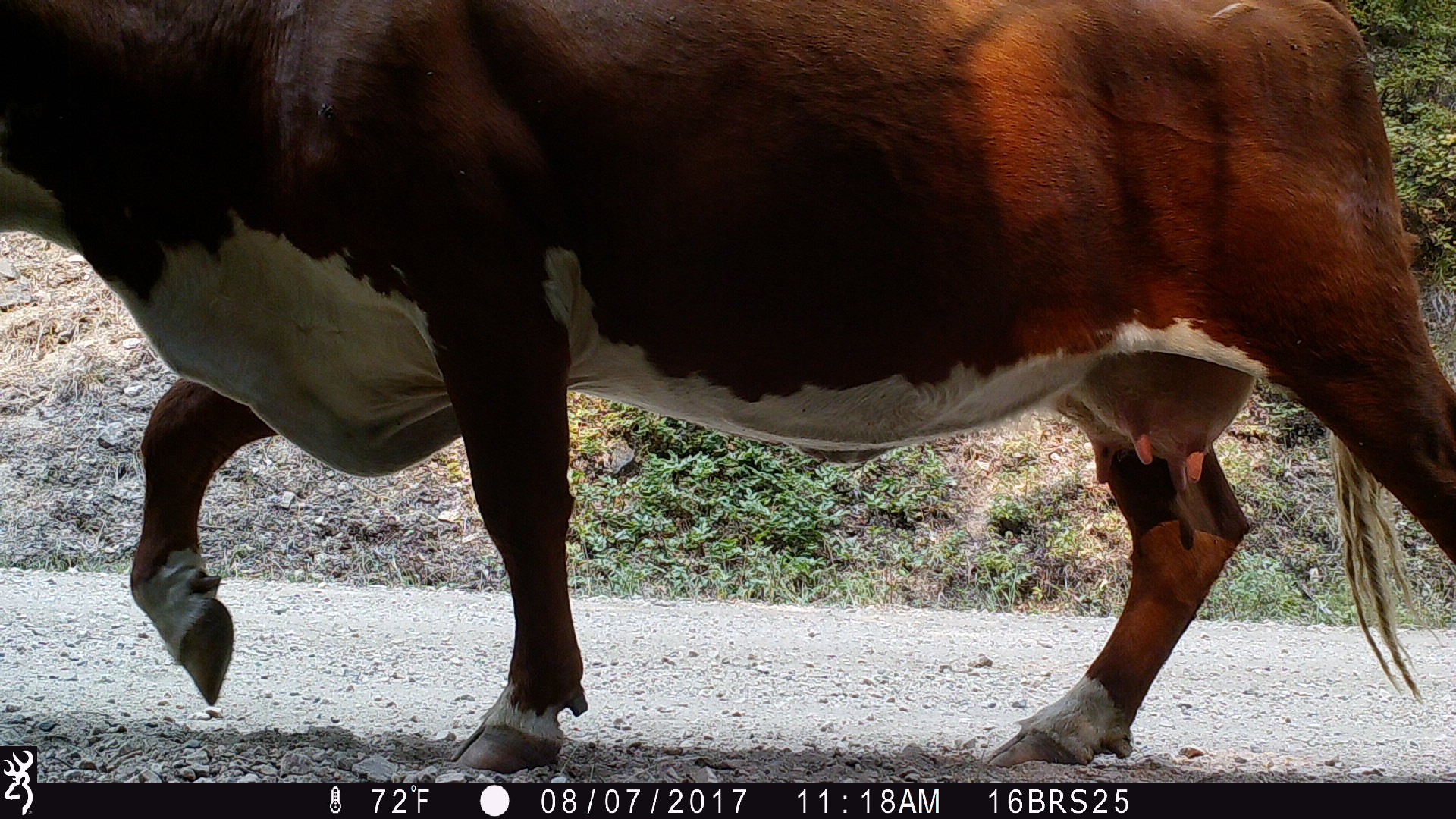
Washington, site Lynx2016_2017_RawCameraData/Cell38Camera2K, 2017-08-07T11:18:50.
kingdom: Animalia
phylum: Chordata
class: Mammalia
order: Artiodactyla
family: Bovidae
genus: Bos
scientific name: Bos taurus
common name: domestic cattle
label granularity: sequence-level